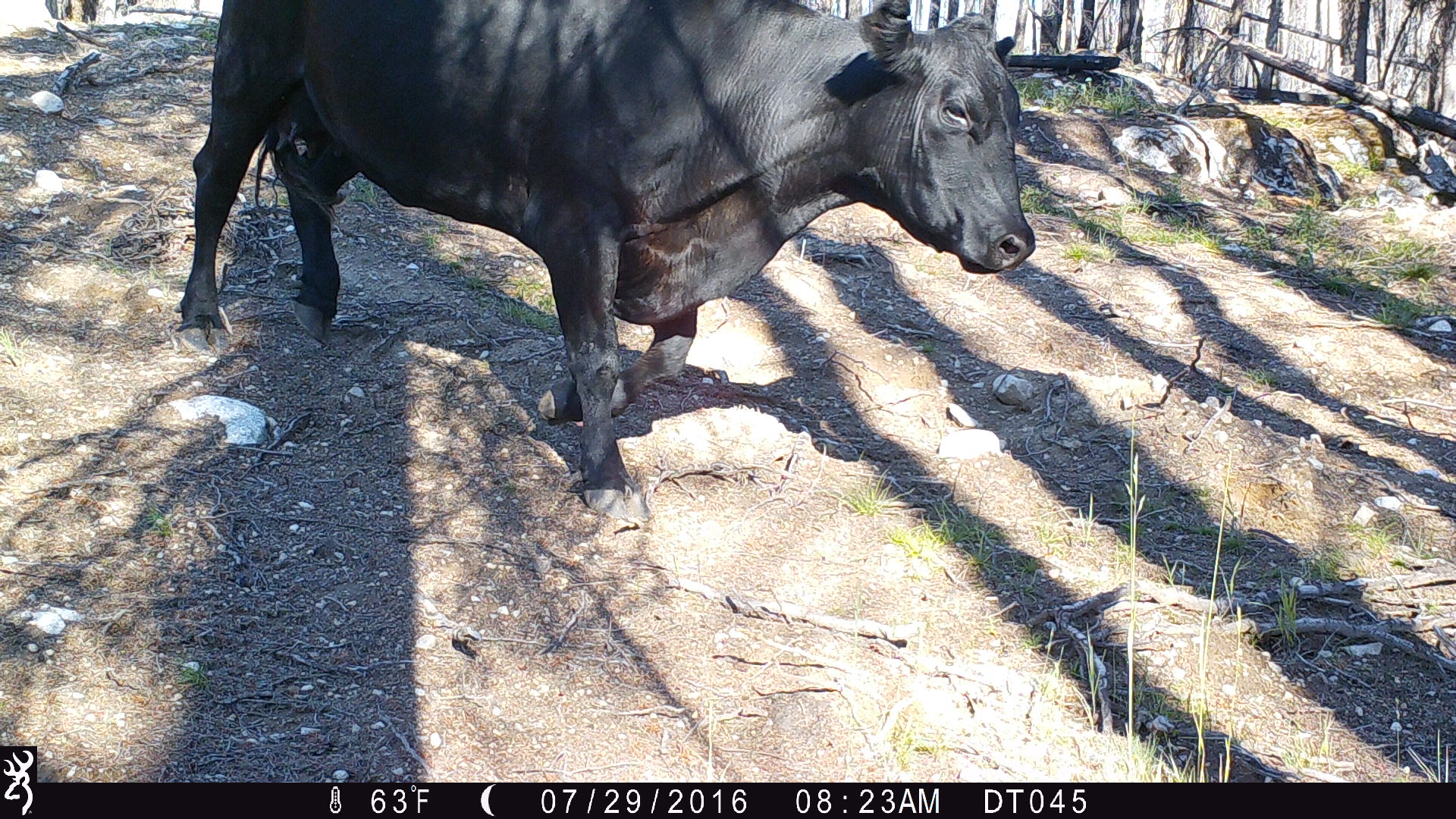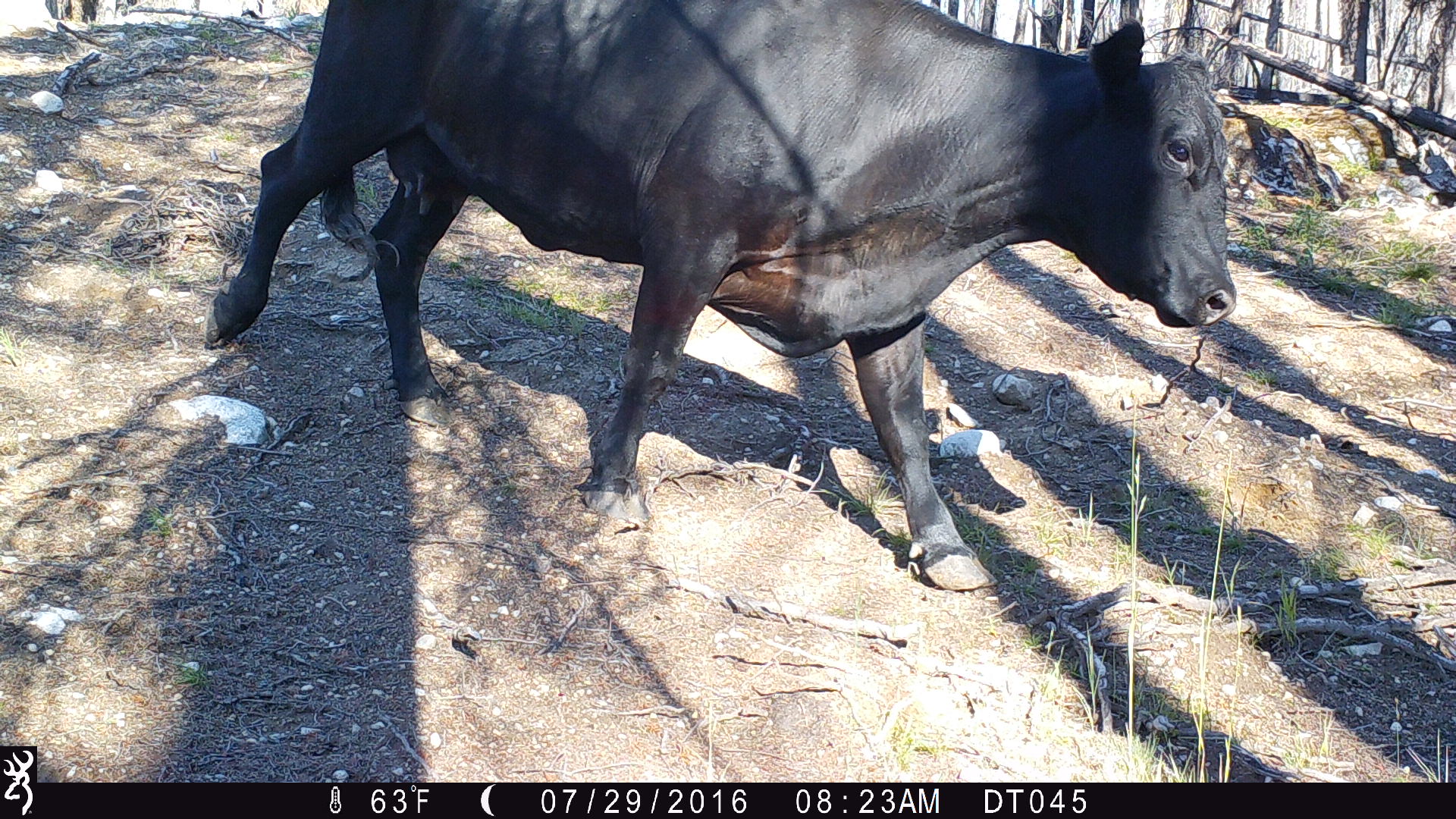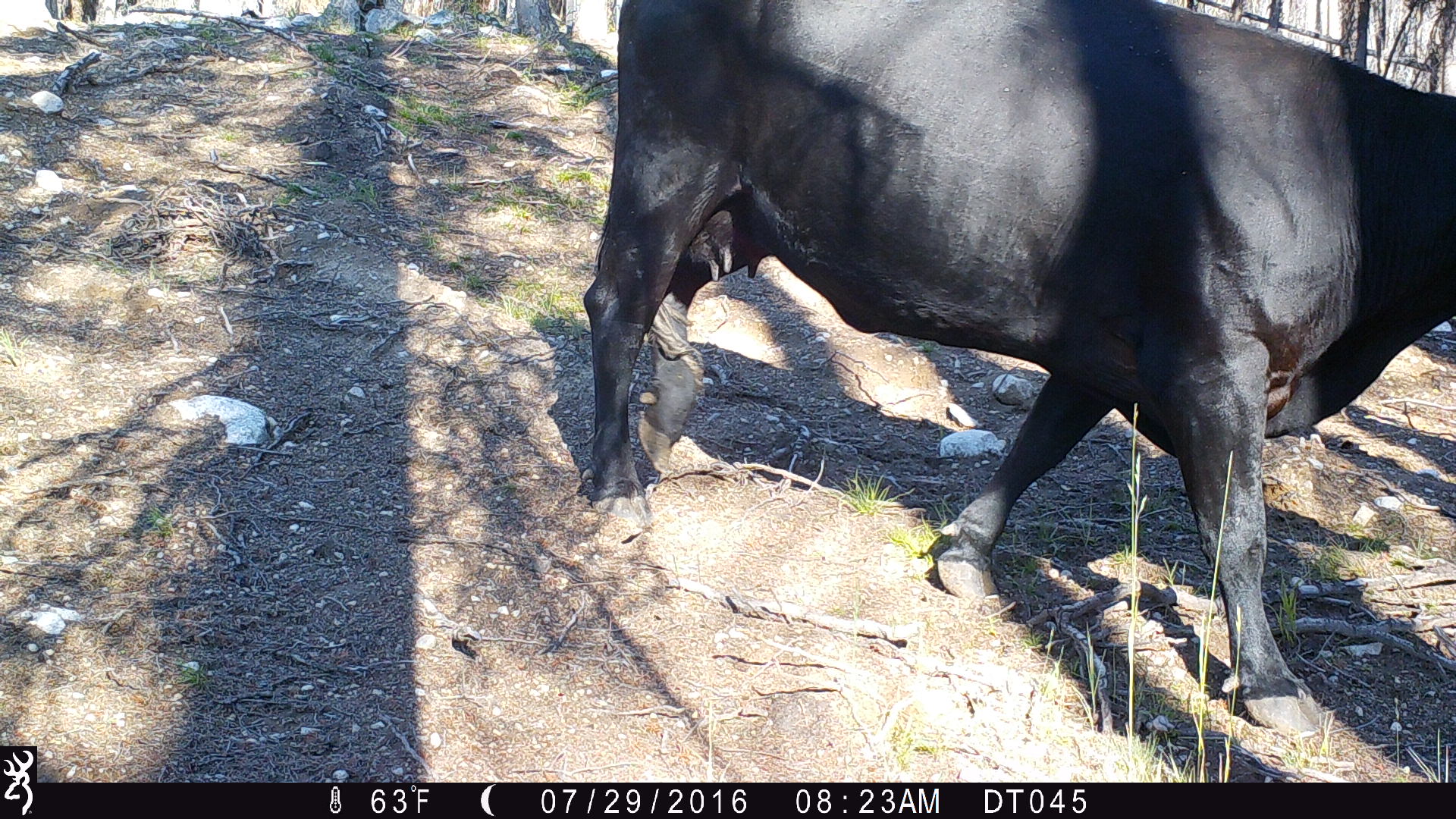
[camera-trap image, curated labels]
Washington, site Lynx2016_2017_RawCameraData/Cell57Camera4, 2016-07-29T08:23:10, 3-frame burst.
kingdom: Animalia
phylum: Chordata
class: Mammalia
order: Artiodactyla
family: Bovidae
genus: Bos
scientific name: Bos taurus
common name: domestic cattle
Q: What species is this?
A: Domestic cattle (Bos taurus).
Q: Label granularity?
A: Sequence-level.